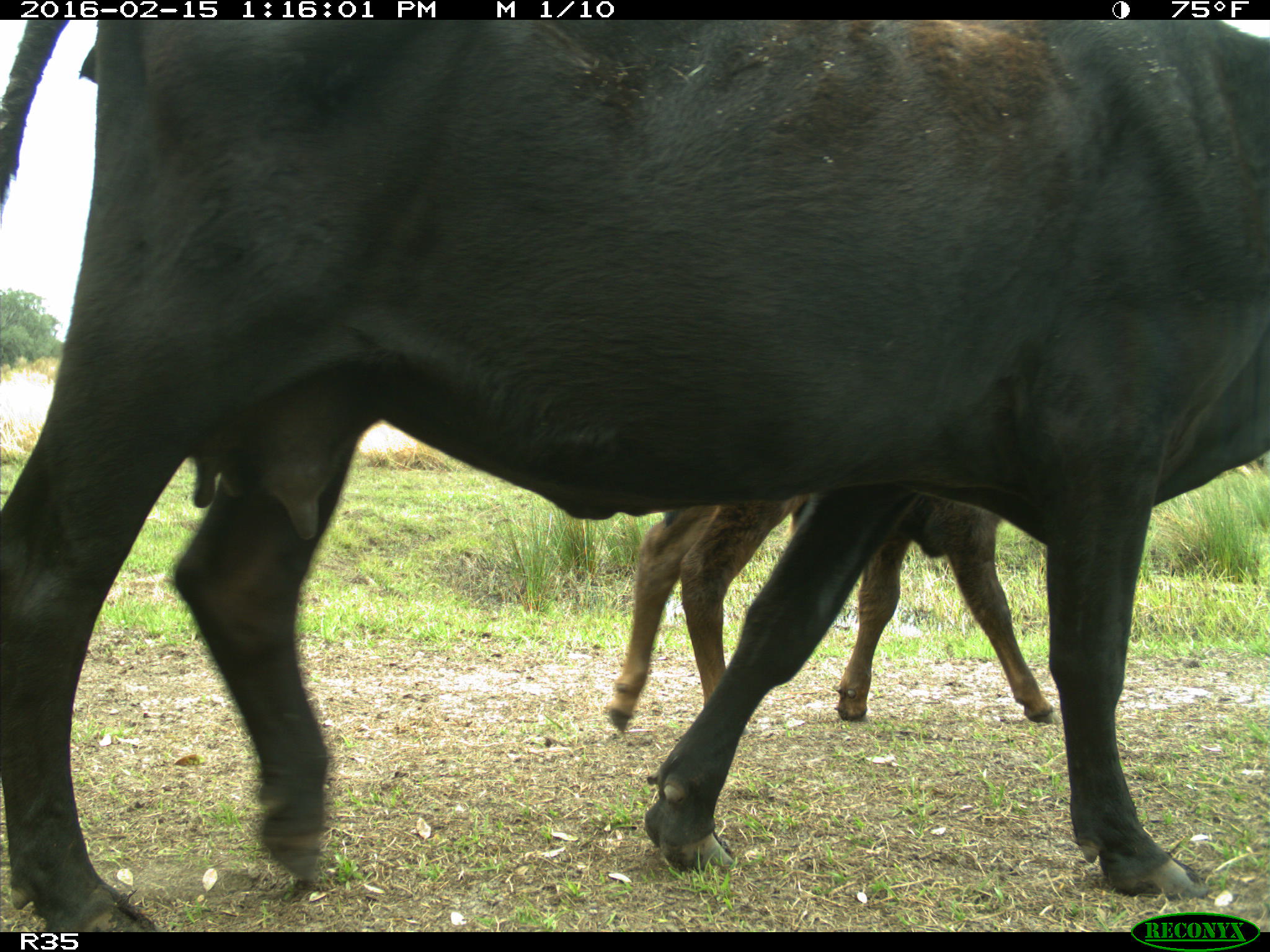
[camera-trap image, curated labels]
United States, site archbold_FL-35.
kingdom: Animalia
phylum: Chordata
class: Mammalia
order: Artiodactyla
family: Bovidae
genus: Bos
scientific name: Bos taurus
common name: domestic cow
Bos taurus (domestic cow).